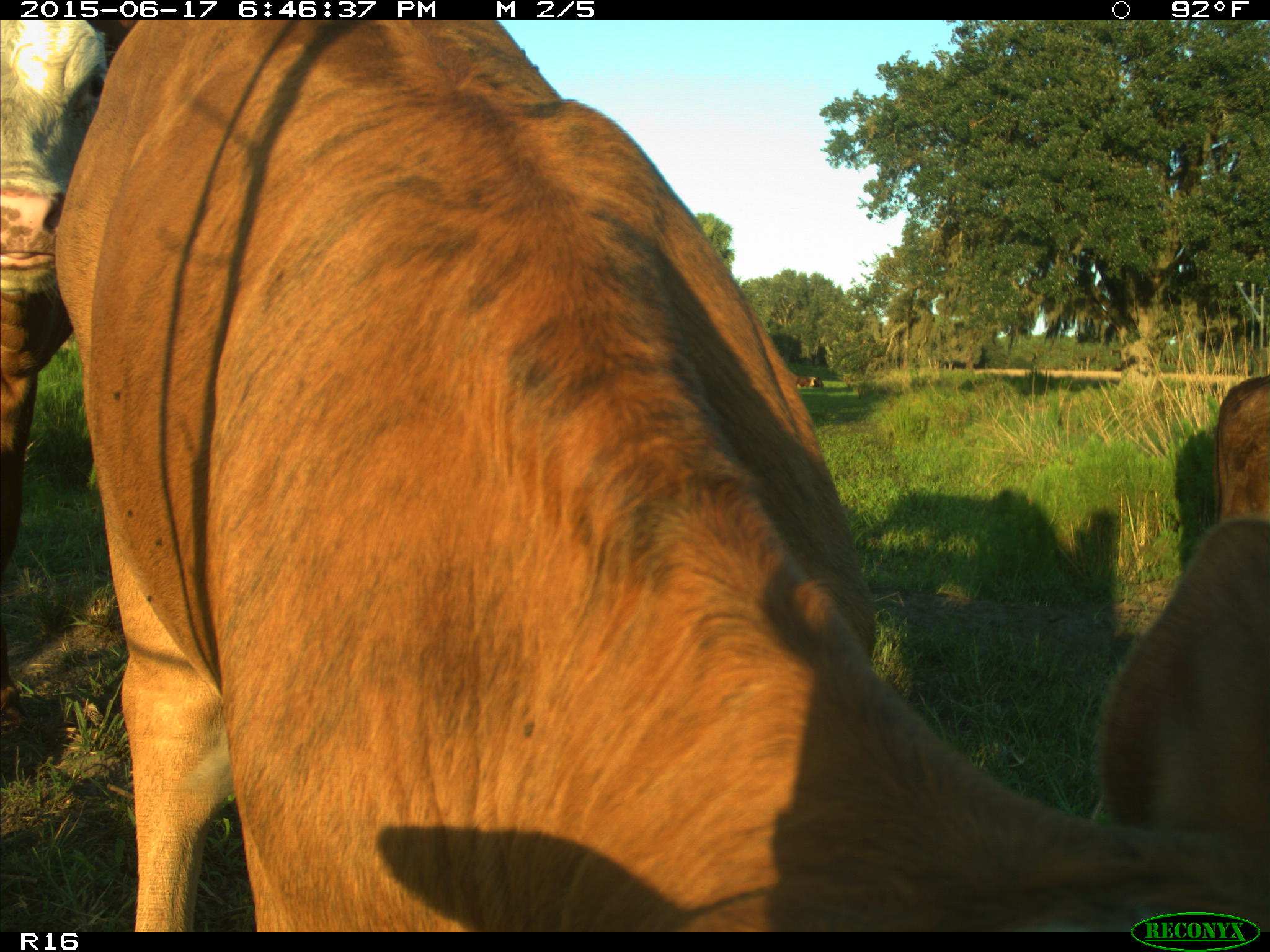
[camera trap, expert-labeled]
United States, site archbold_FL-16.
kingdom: Animalia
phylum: Chordata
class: Mammalia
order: Artiodactyla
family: Bovidae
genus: Bos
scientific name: Bos taurus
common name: domestic cow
Bos taurus (domestic cow).